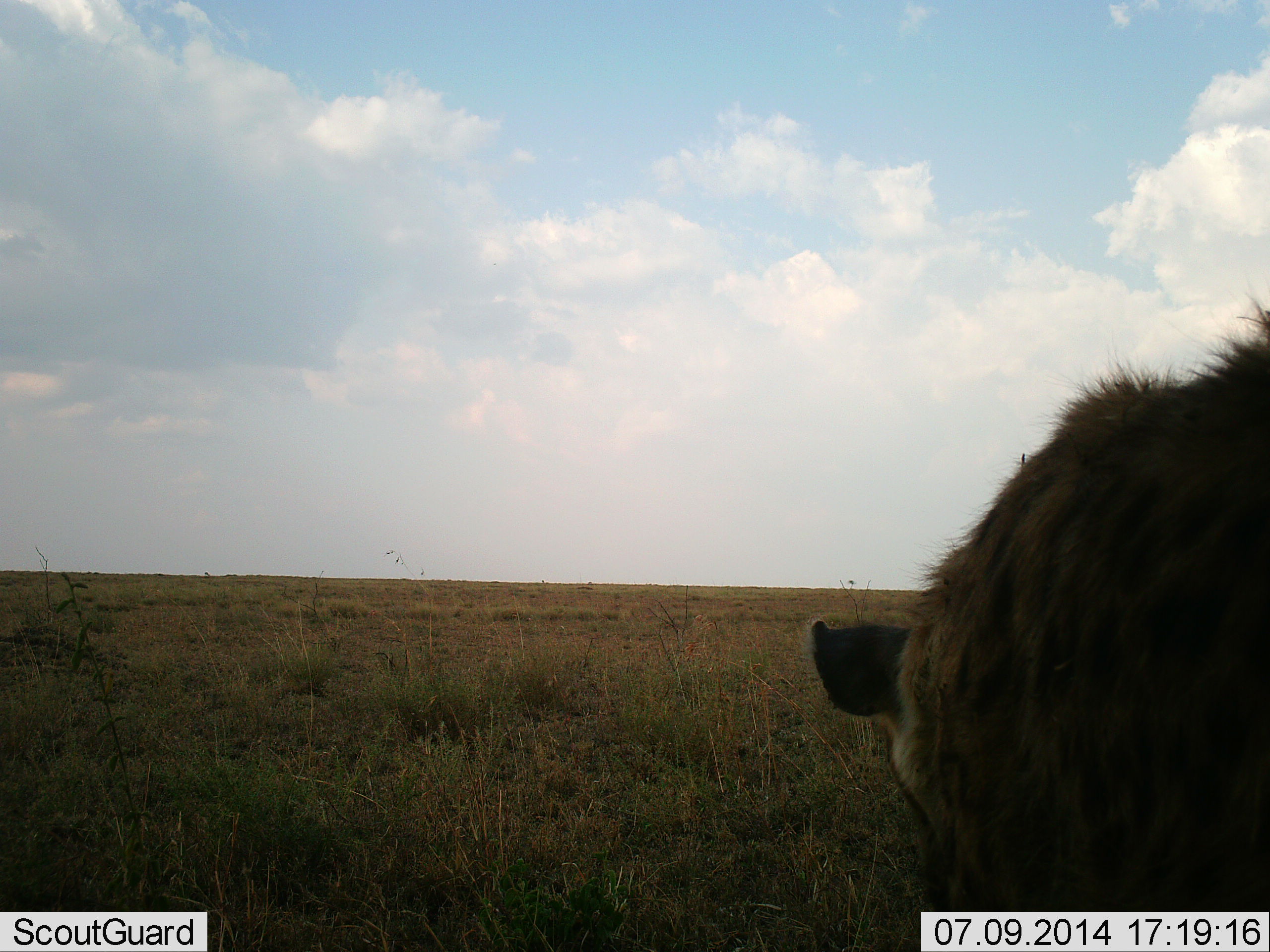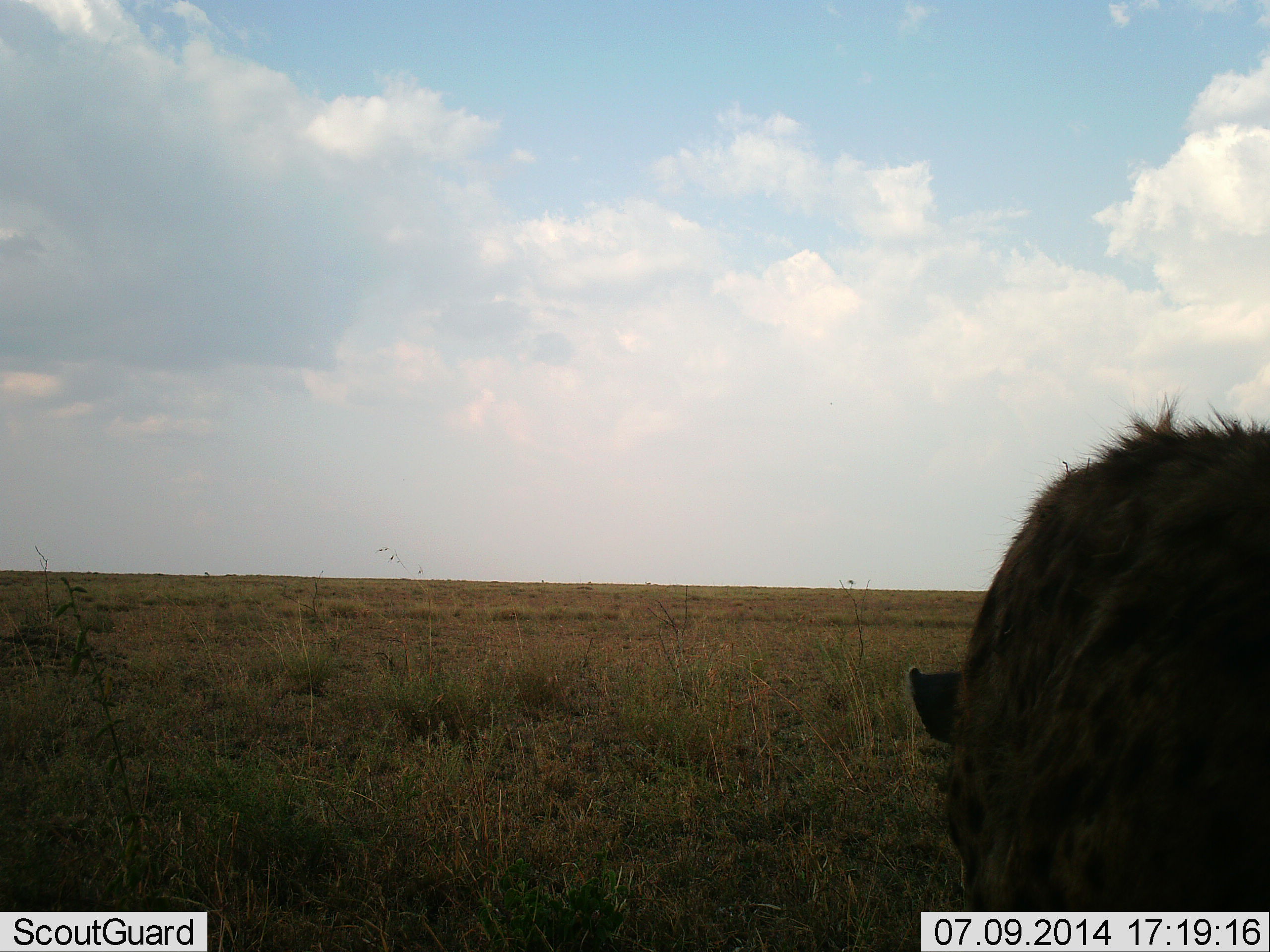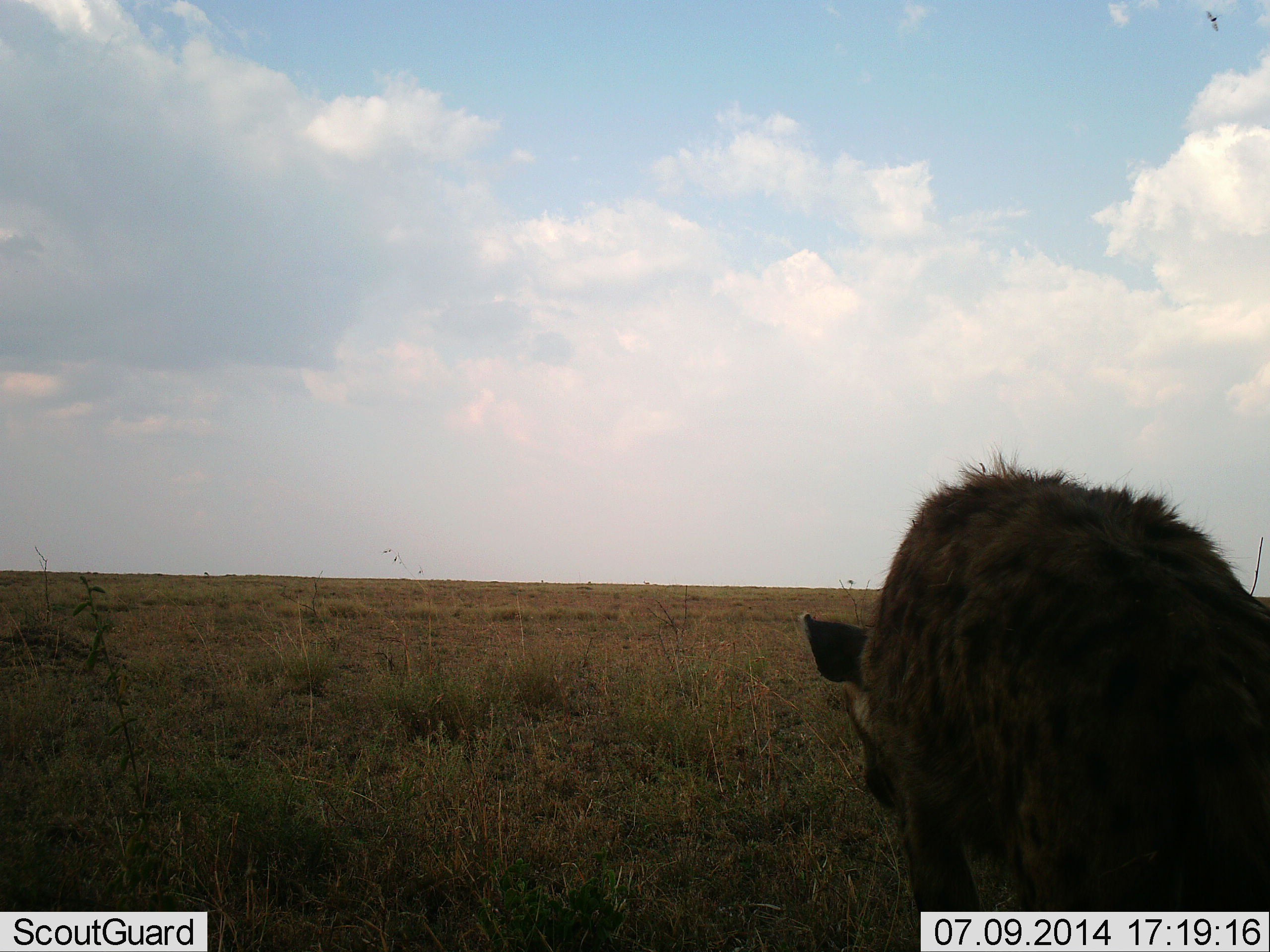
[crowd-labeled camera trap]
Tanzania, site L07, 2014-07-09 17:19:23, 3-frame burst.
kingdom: Animalia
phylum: Chordata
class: Mammalia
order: Carnivora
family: Hyaenidae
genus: Crocuta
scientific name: Crocuta crocuta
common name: spotted hyena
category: hyenaspotted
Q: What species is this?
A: Hyenaspotted (spotted hyena) (Crocuta crocuta).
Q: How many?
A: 1.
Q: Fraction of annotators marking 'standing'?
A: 10%.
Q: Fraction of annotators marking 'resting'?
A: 0%.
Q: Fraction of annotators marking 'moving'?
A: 80%.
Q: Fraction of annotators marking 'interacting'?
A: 0%.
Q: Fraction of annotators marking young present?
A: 0%.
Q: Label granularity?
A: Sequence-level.